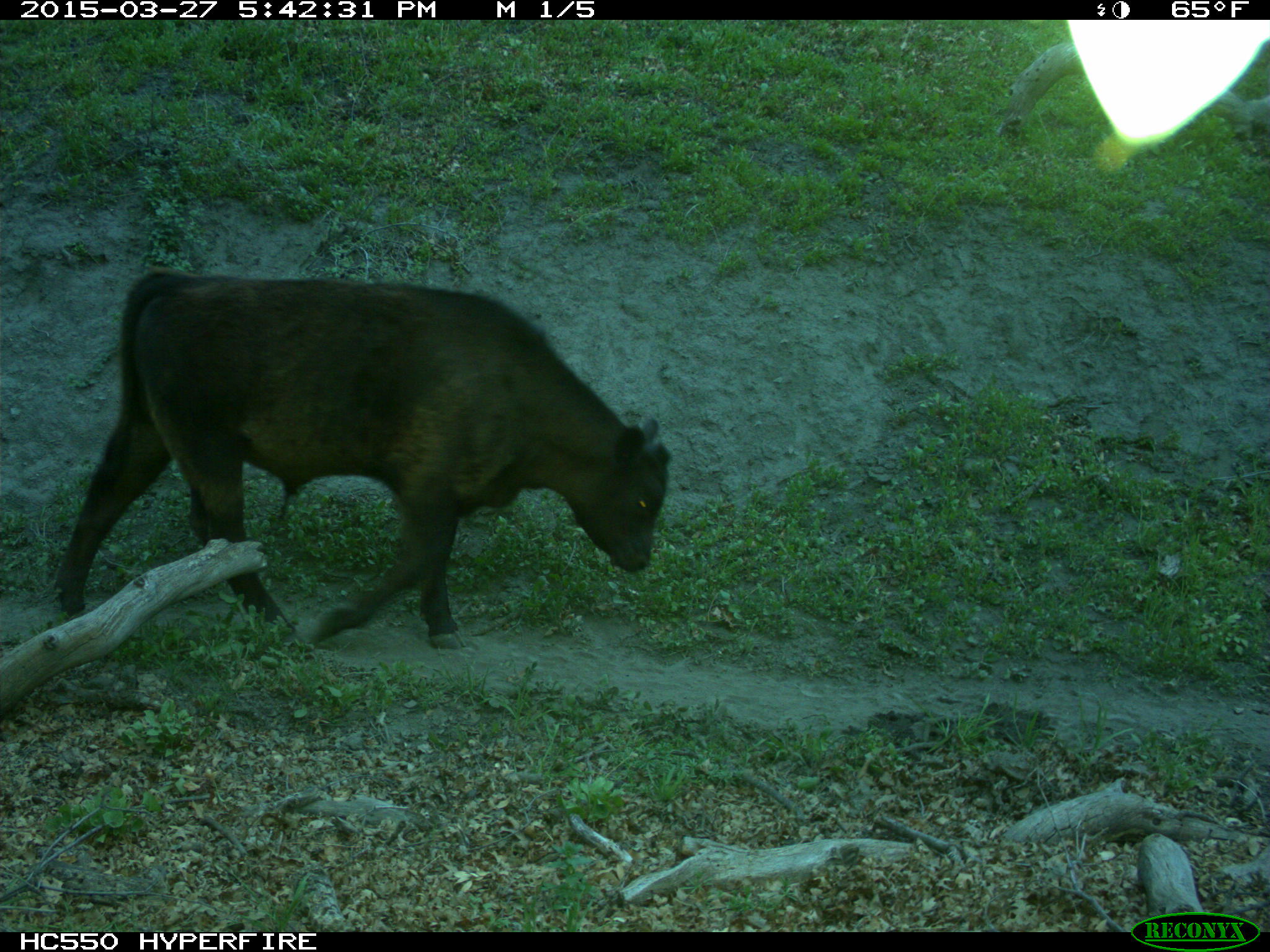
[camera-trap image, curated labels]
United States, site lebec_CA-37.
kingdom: Animalia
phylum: Chordata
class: Mammalia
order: Artiodactyla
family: Bovidae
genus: Bos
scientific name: Bos taurus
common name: domestic cow